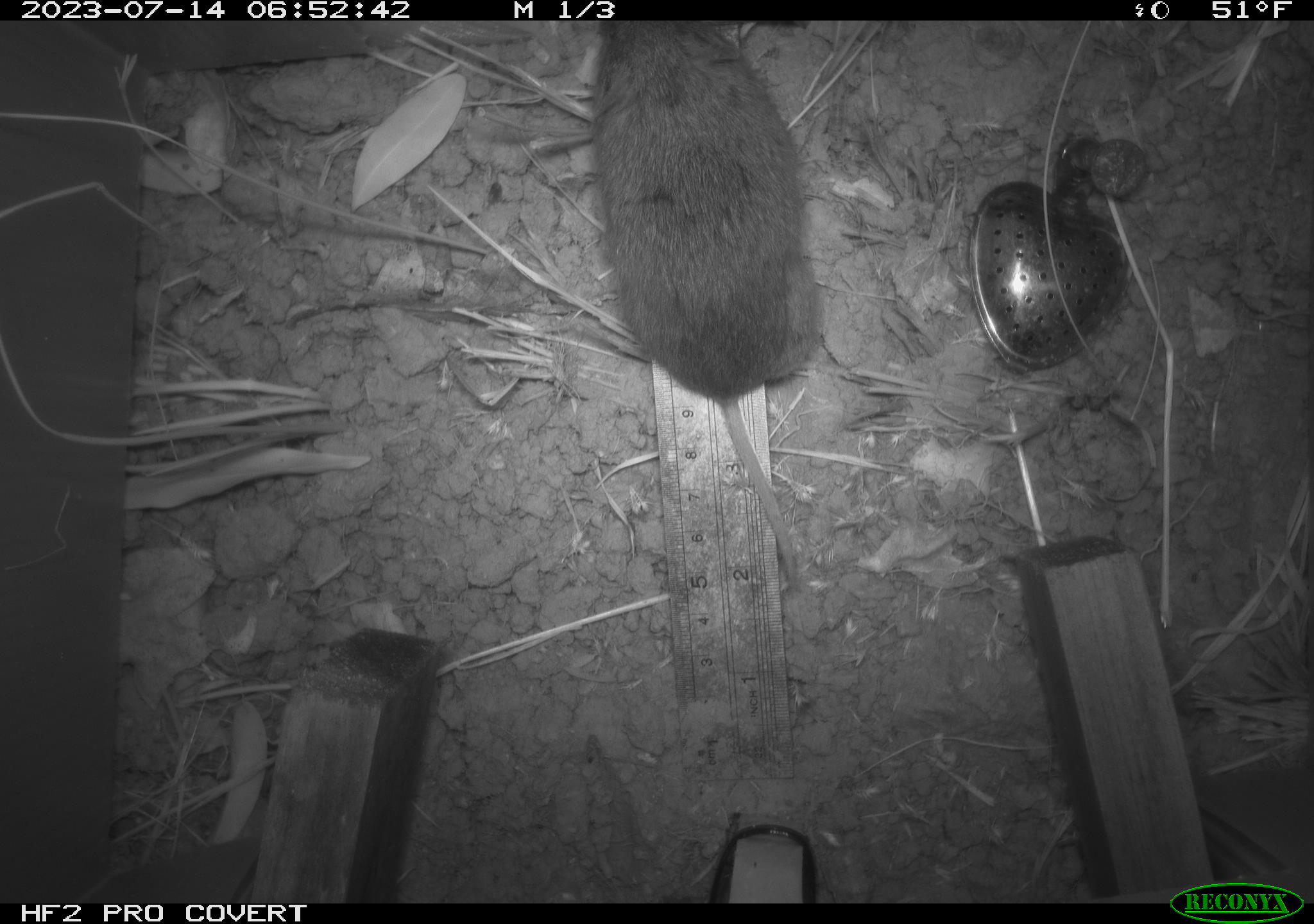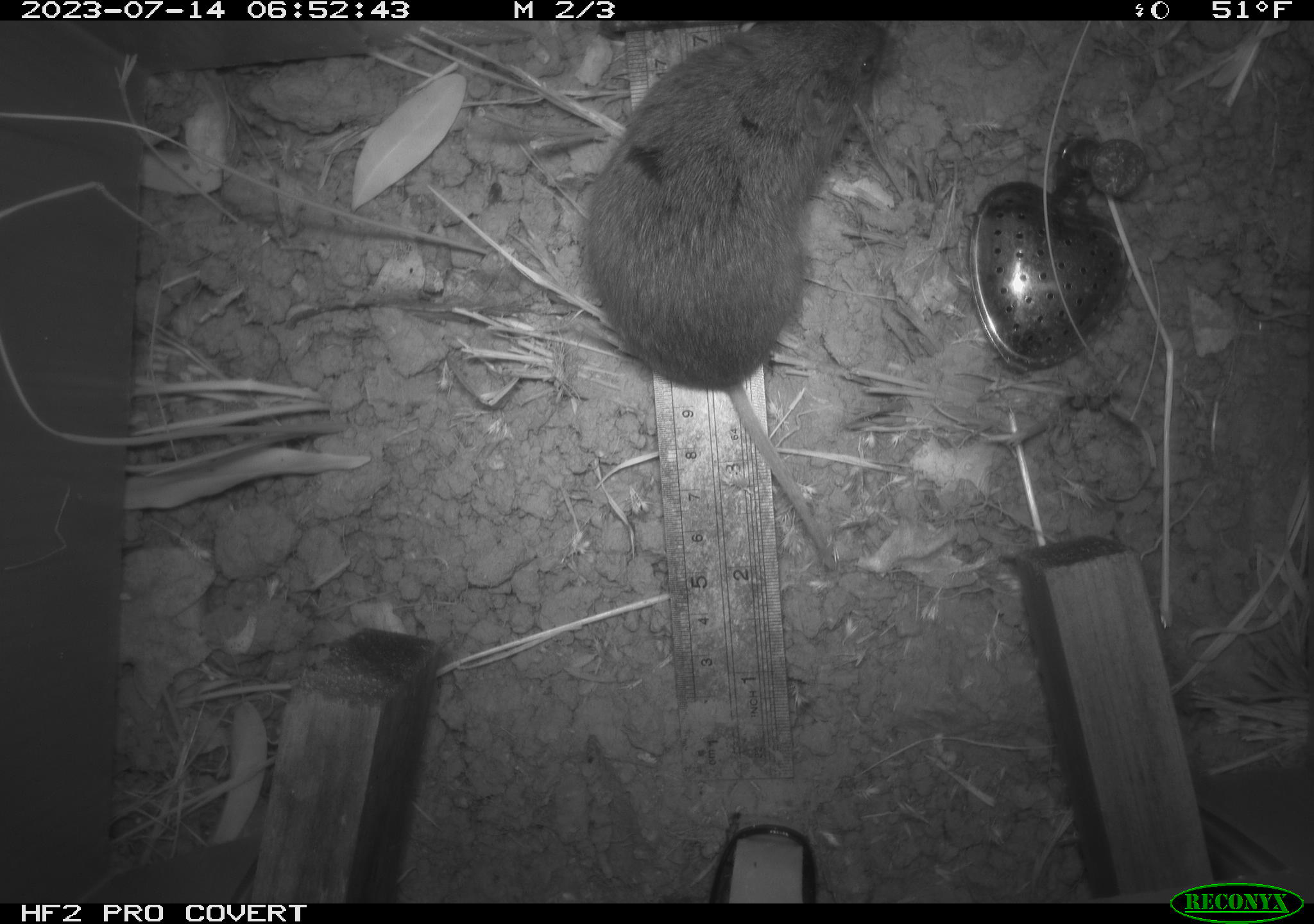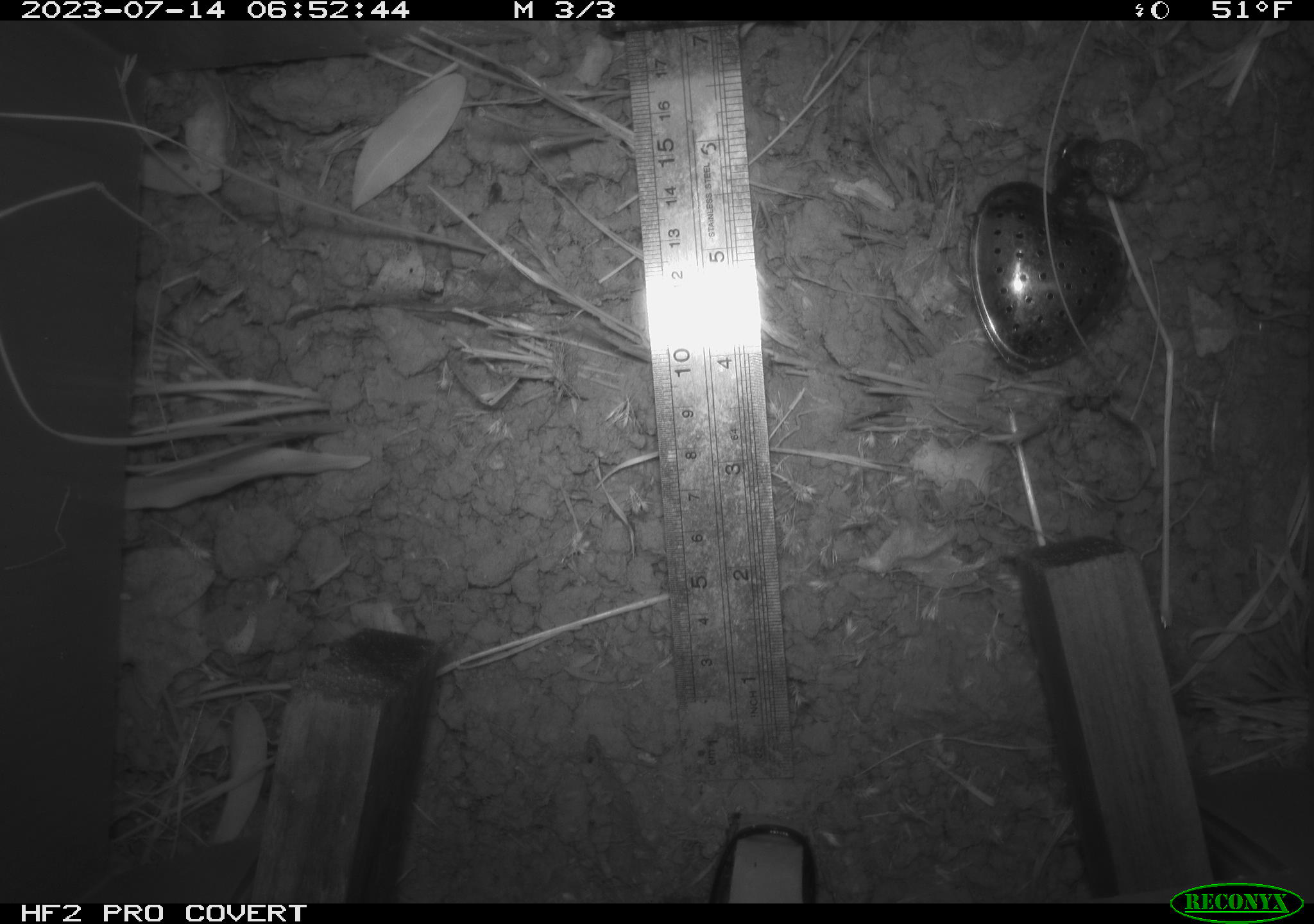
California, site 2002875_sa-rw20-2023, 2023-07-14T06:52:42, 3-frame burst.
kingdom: Animalia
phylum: Chordata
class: Mammalia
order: Rodentia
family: Cricetidae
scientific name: Arvicolinae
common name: voles, lemmings, and muskrats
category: arvicolinae subfamily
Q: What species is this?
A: Arvicolinae subfamily (voles, lemmings, and muskrats) (Arvicolinae).